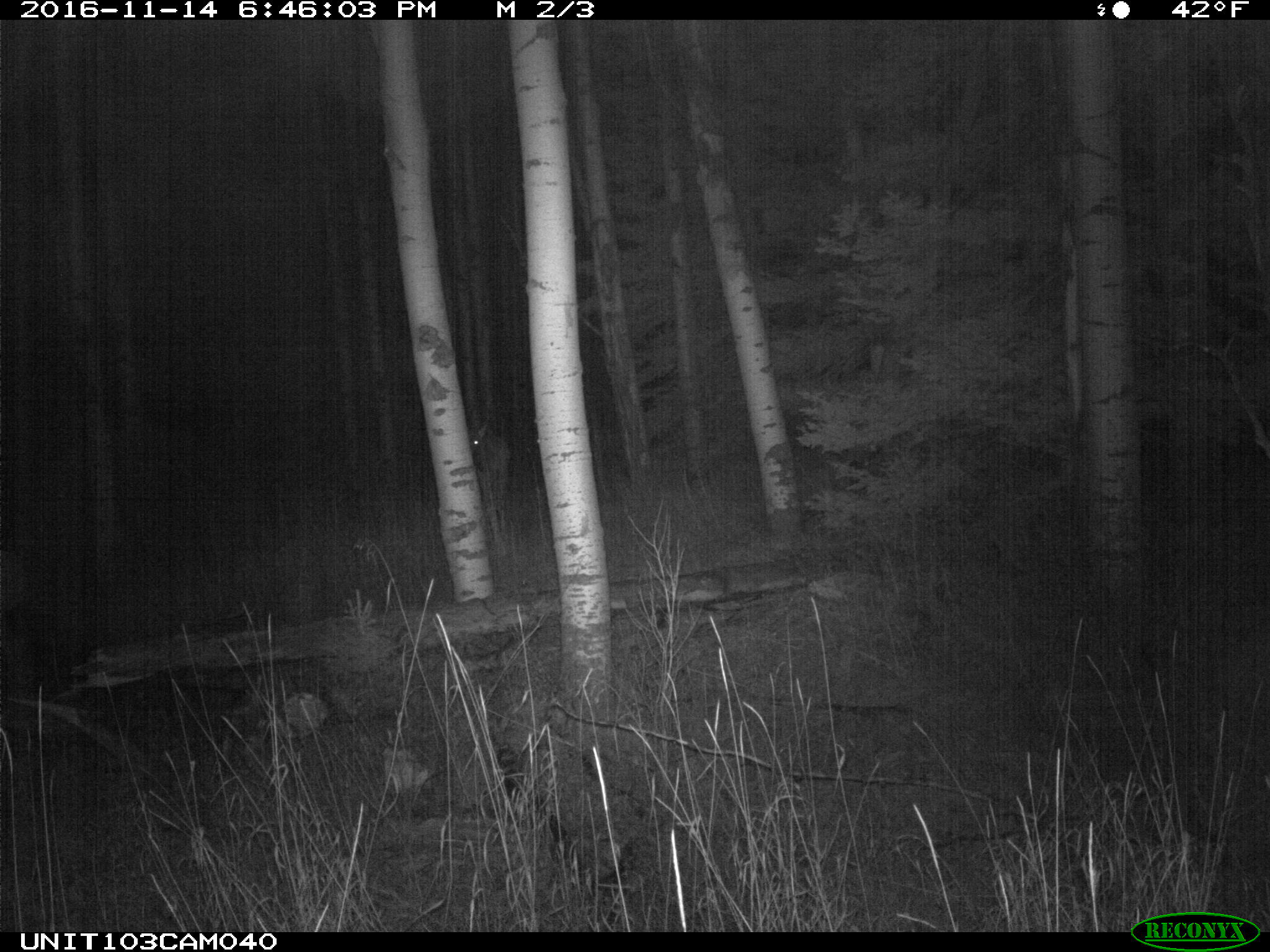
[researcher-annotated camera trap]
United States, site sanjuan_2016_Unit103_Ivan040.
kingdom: Animalia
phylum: Chordata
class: Mammalia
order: Artiodactyla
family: Cervidae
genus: Cervus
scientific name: Cervus elaphus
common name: red deer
Cervus elaphus (red deer).